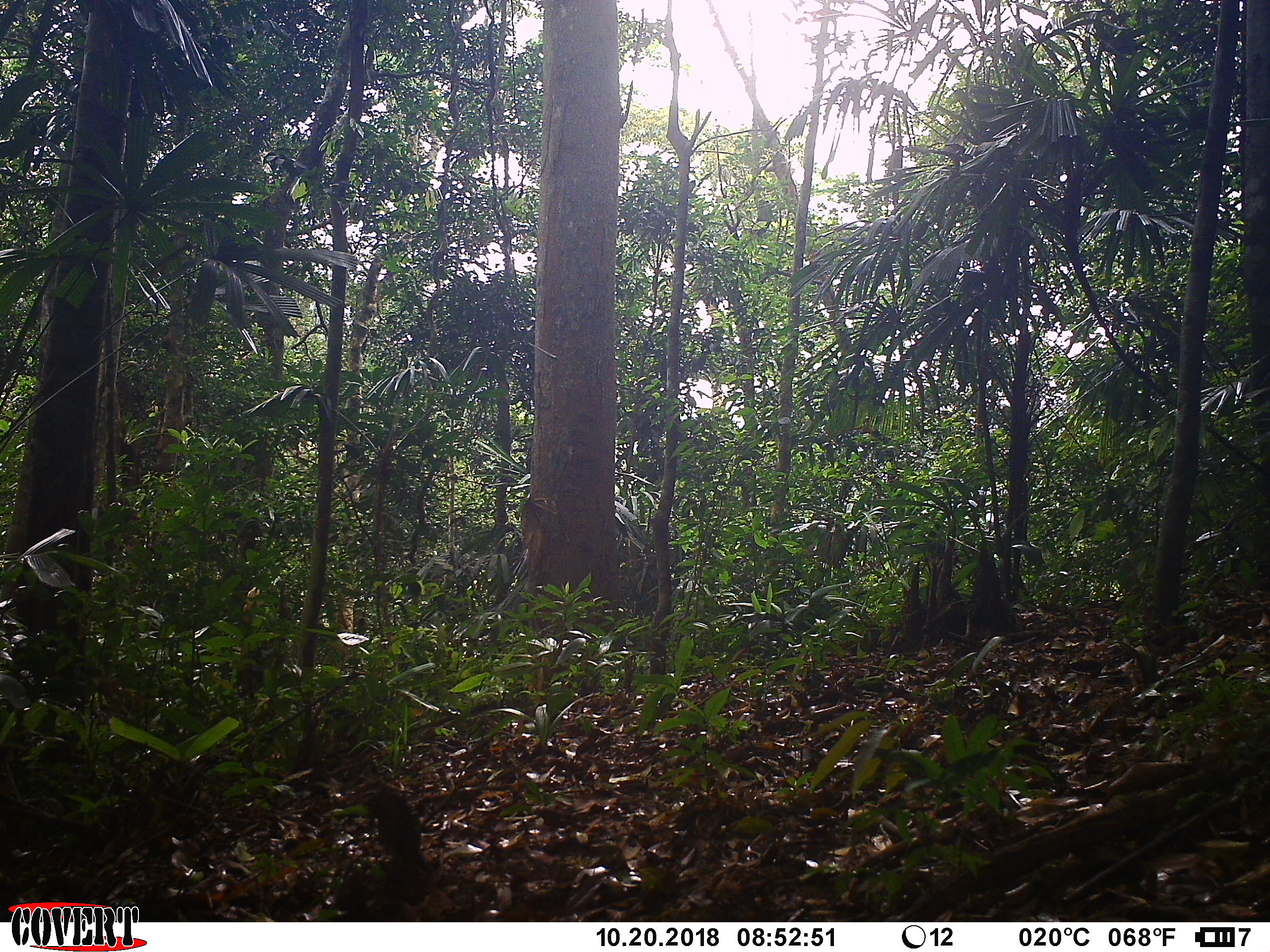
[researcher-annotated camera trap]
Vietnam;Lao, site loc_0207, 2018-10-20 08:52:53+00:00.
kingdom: Animalia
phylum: Chordata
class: Mammalia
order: Primates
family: Cercopithecidae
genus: Macaca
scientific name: Macaca nemestrina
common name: pig-tailed macaque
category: pig tailed macaque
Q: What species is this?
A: Pig tailed macaque (pig-tailed macaque) (Macaca nemestrina).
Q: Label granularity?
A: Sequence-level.